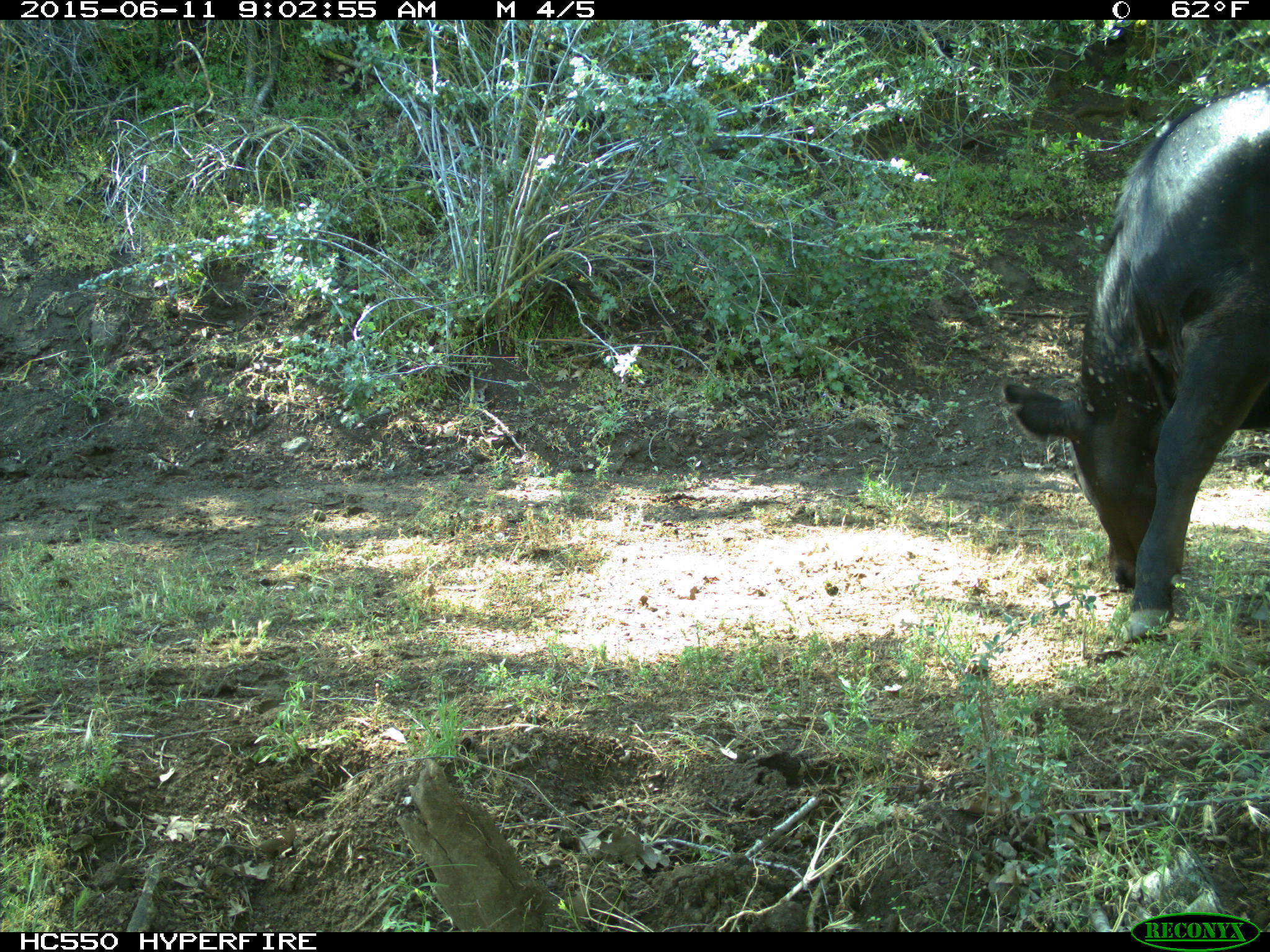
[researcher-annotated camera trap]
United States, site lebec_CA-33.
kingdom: Animalia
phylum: Chordata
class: Mammalia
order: Artiodactyla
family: Bovidae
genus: Bos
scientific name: Bos taurus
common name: domestic cow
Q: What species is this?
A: Bos taurus (domestic cow).